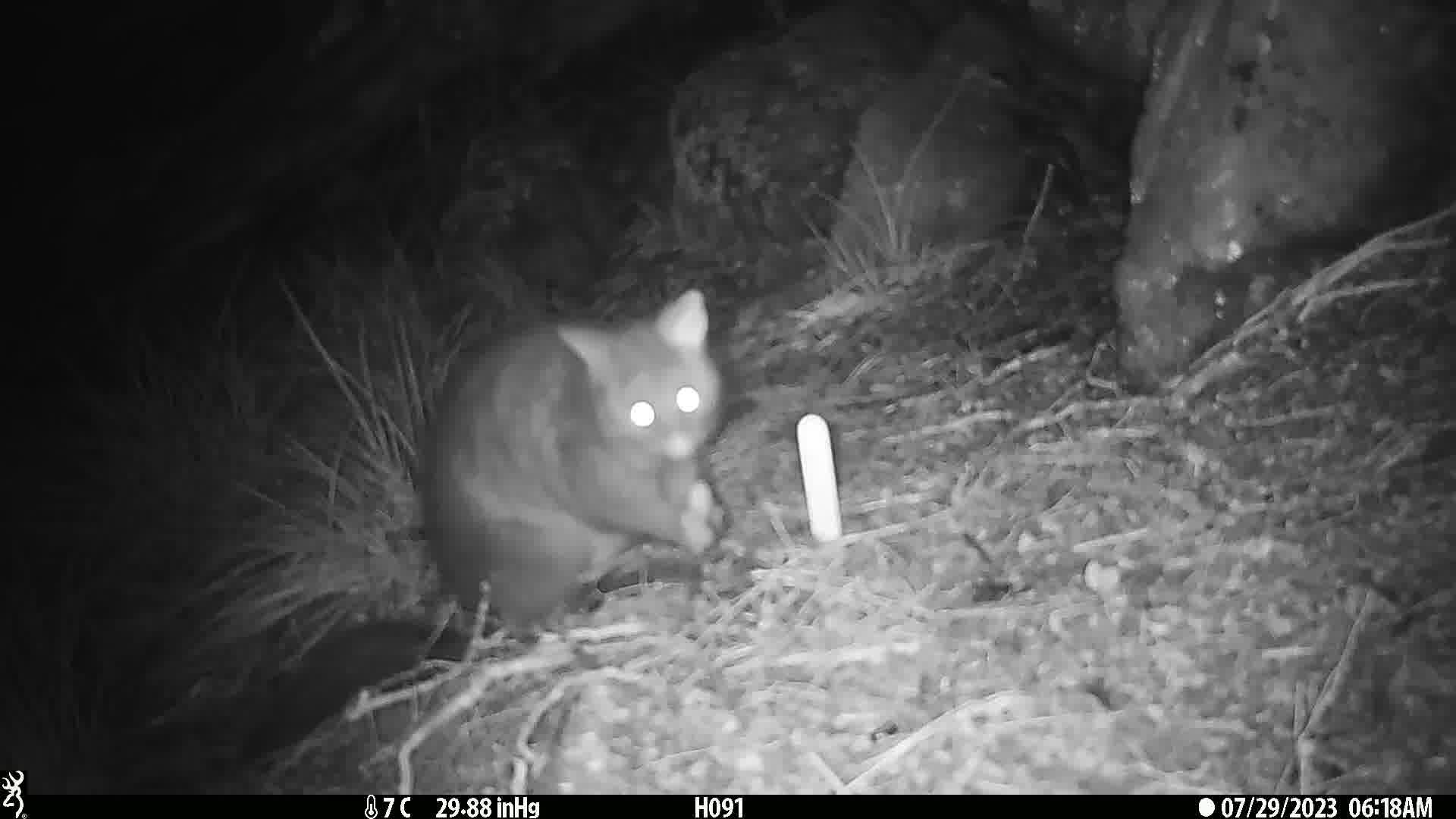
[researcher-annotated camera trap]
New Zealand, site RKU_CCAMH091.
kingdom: Animalia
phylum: Chordata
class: Mammalia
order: Diprotodontia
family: Phalangeridae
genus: Trichosurus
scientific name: Trichosurus vulpecula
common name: common brushtail possum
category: possum